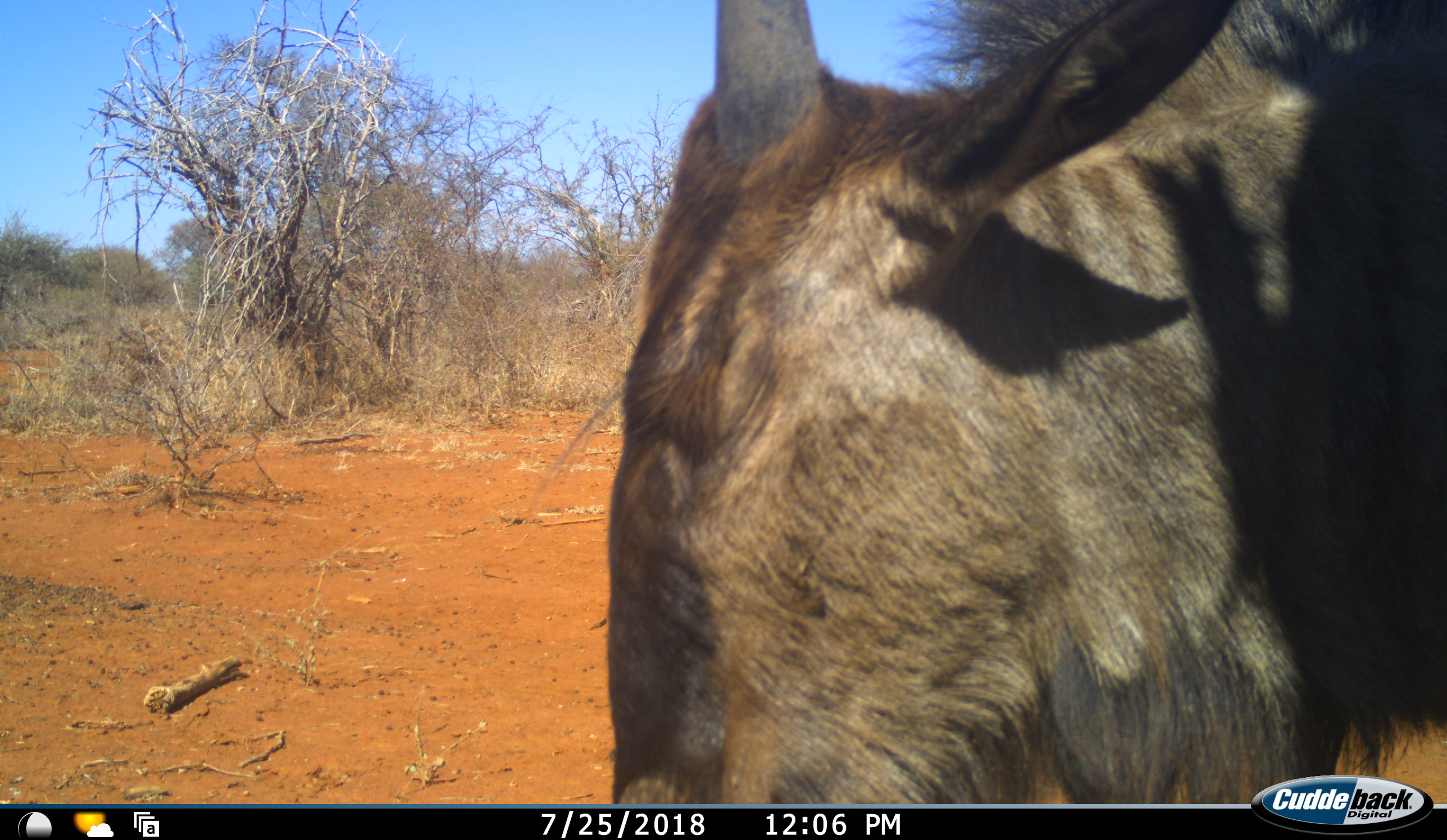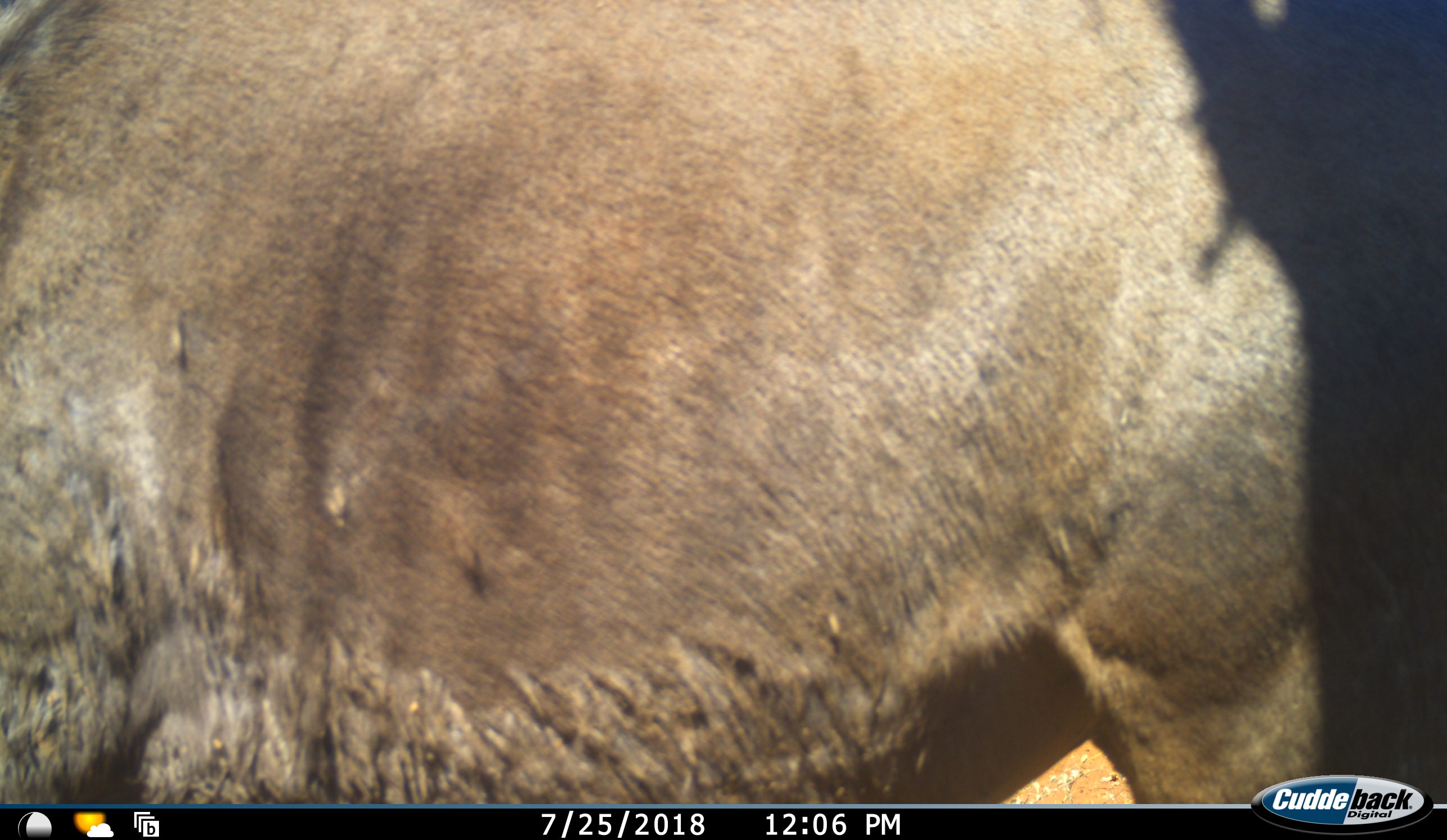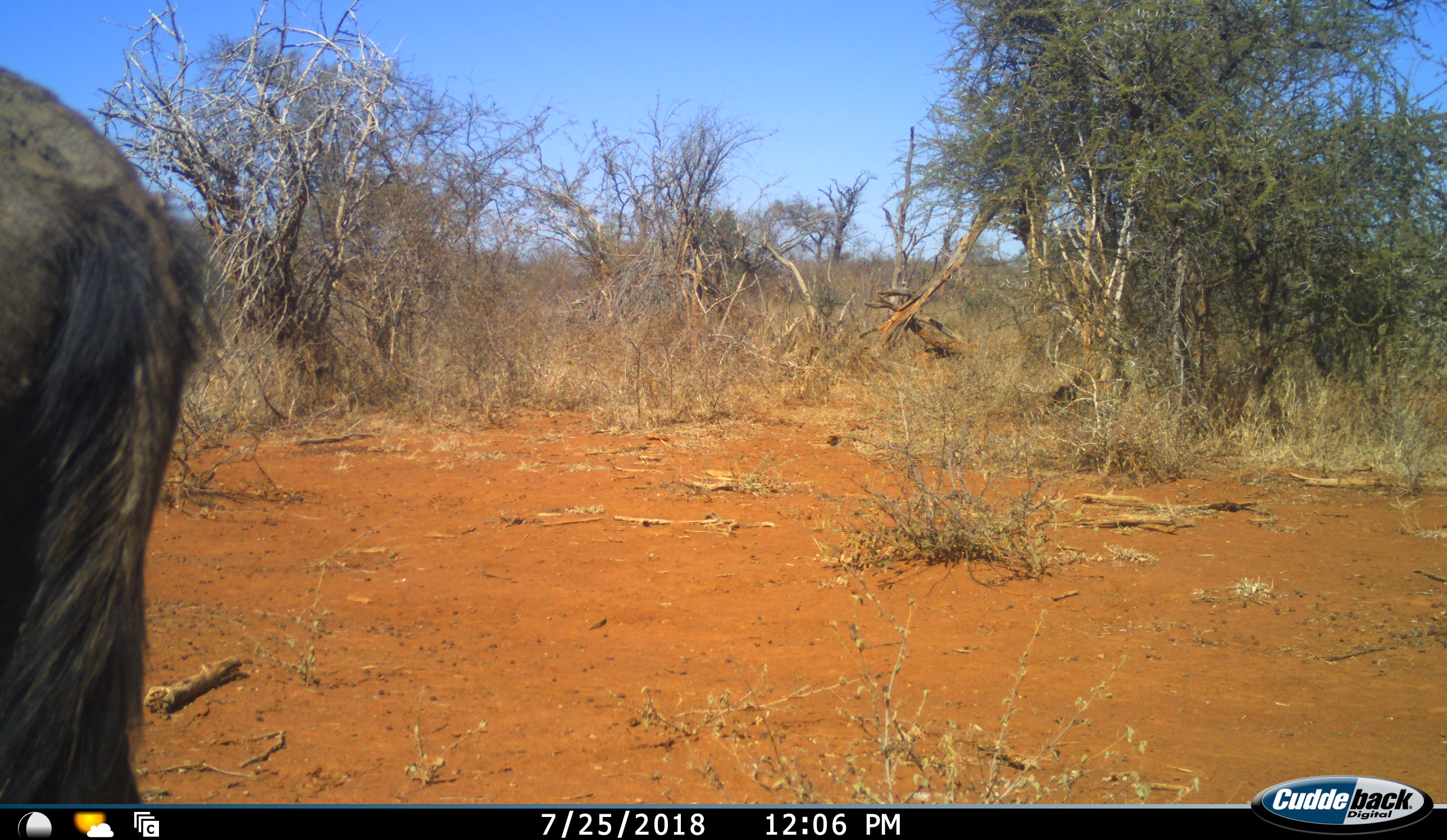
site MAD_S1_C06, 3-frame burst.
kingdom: Animalia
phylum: Chordata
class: Mammalia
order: Artiodactyla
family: Bovidae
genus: Connochaetes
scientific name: Connochaetes taurinus taurinus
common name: blue wildebeest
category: wildebeestblue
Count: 1.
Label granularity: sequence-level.